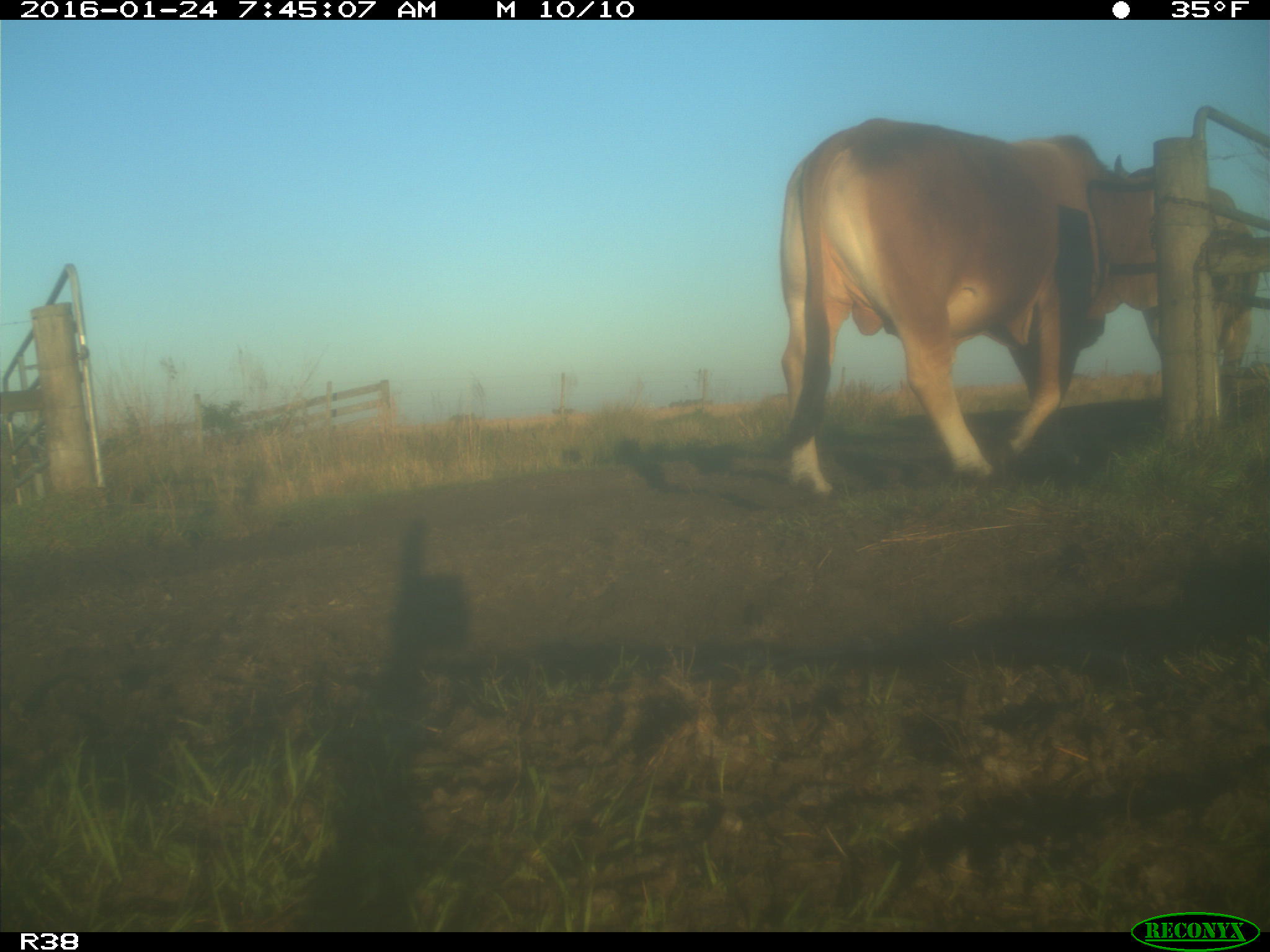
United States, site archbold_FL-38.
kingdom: Animalia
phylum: Chordata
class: Mammalia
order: Artiodactyla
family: Bovidae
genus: Bos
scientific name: Bos taurus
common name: domestic cow